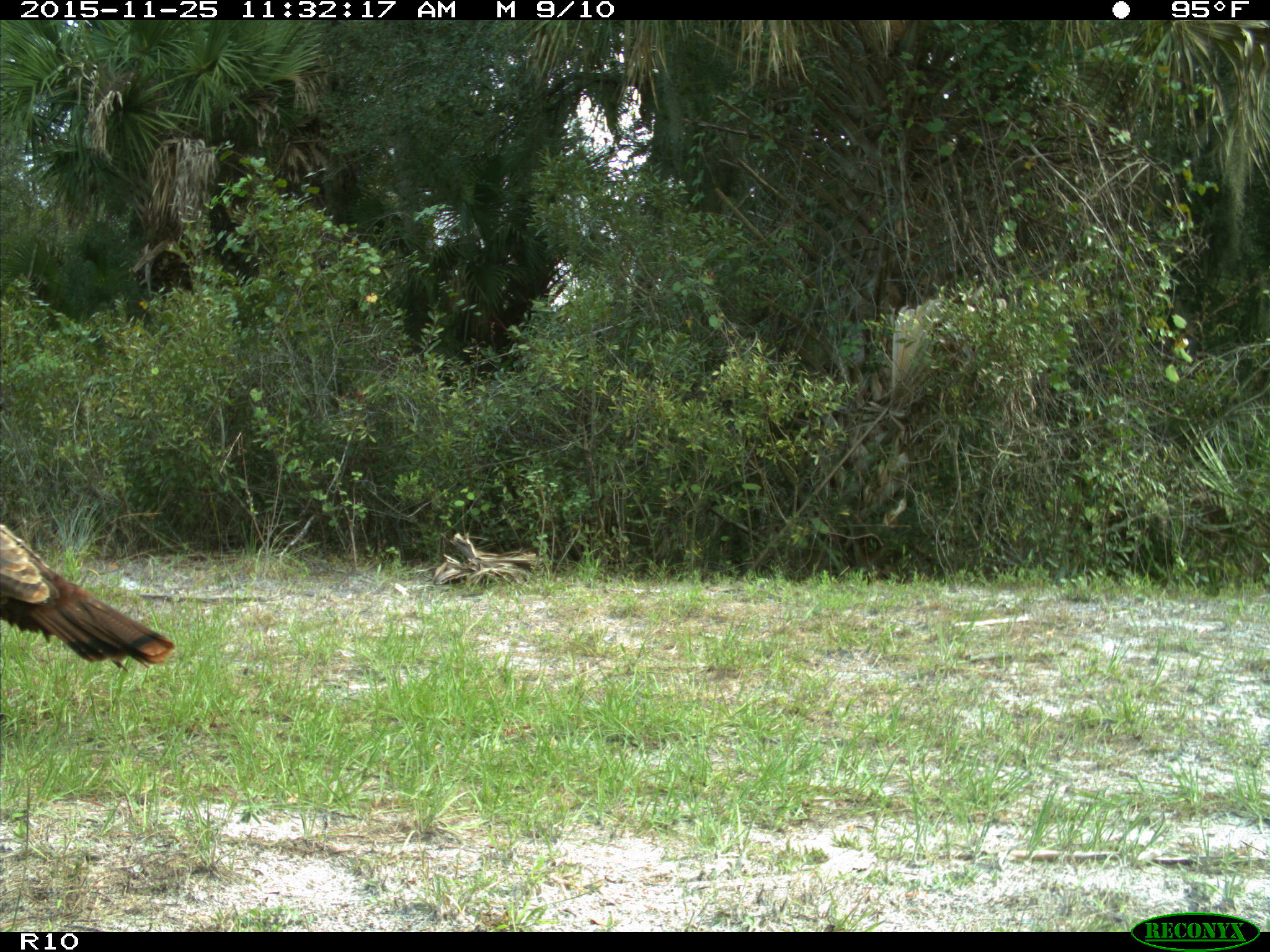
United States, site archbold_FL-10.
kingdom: Animalia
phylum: Chordata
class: Aves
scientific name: Aves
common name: birds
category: unidentified bird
Unidentified bird (birds) (Aves).